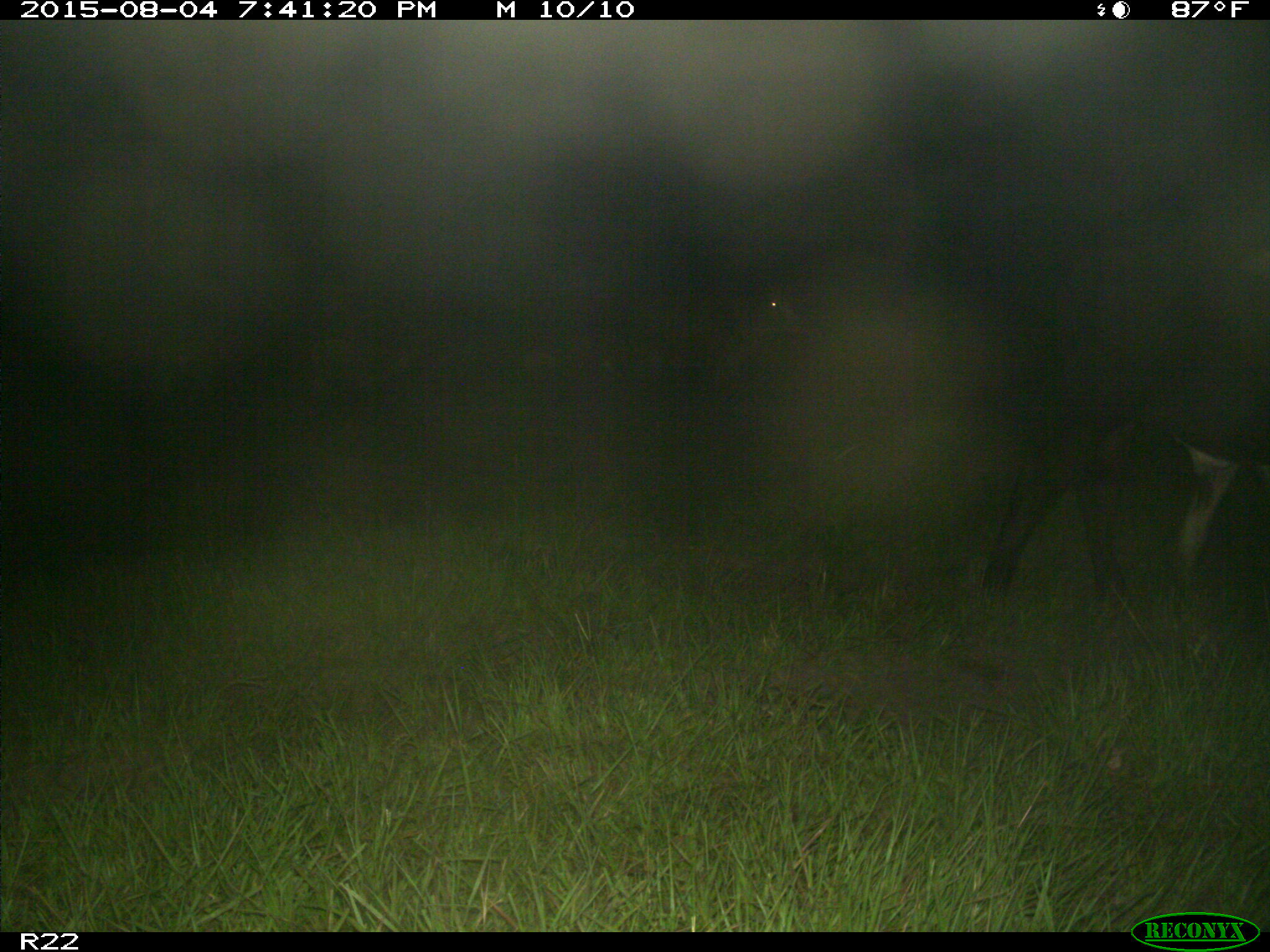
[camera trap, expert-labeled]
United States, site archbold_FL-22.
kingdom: Animalia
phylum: Chordata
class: Mammalia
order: Artiodactyla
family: Bovidae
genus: Bos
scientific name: Bos taurus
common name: domestic cow